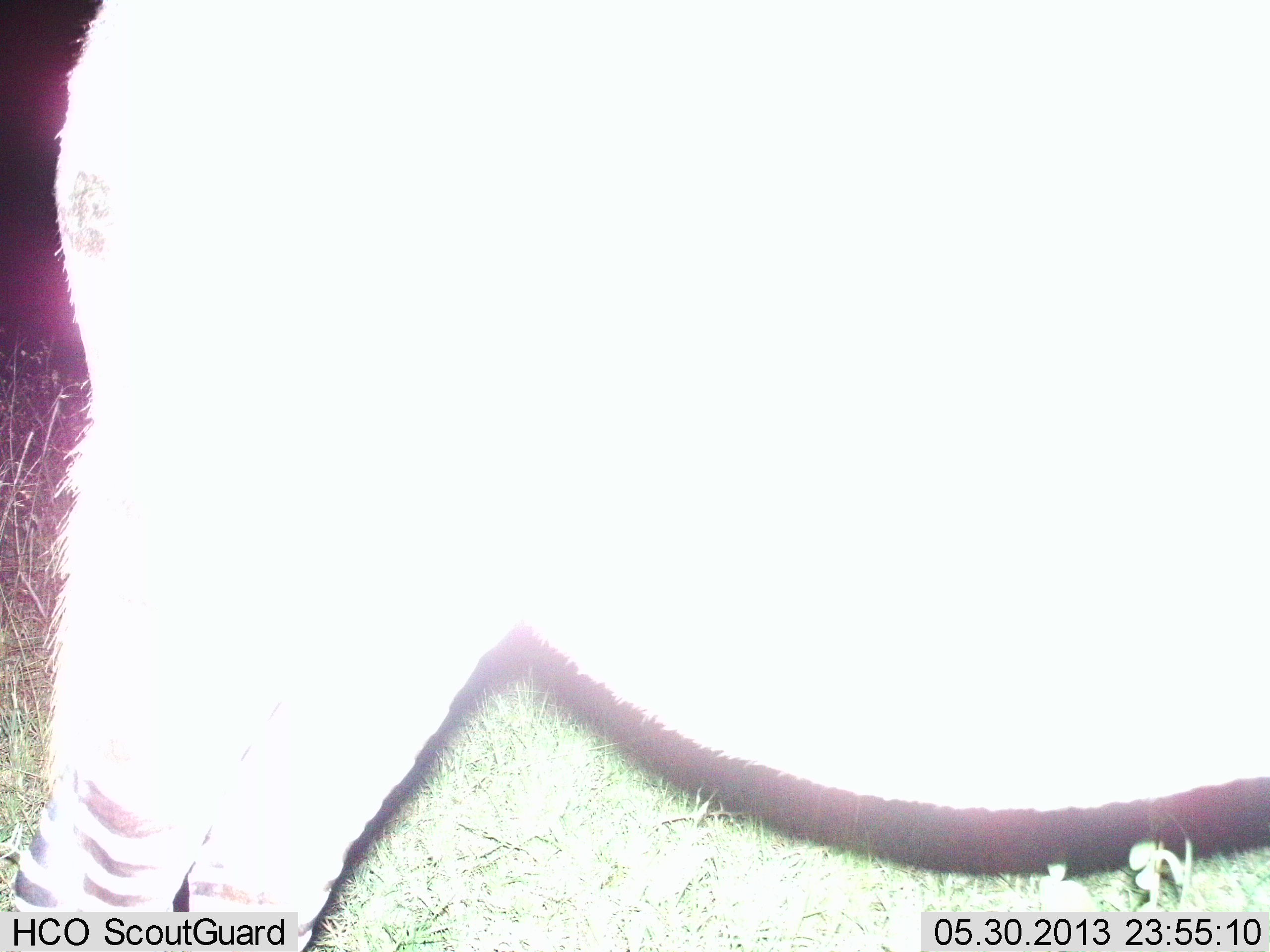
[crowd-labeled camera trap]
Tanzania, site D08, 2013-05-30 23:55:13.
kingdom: Animalia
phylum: Chordata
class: Mammalia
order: Perissodactyla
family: Equidae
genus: Equus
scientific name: Equus quagga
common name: plains zebra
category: zebra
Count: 1.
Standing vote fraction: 100%.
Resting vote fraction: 0%.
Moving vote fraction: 0%.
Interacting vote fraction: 0%.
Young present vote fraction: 3%.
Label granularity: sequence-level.